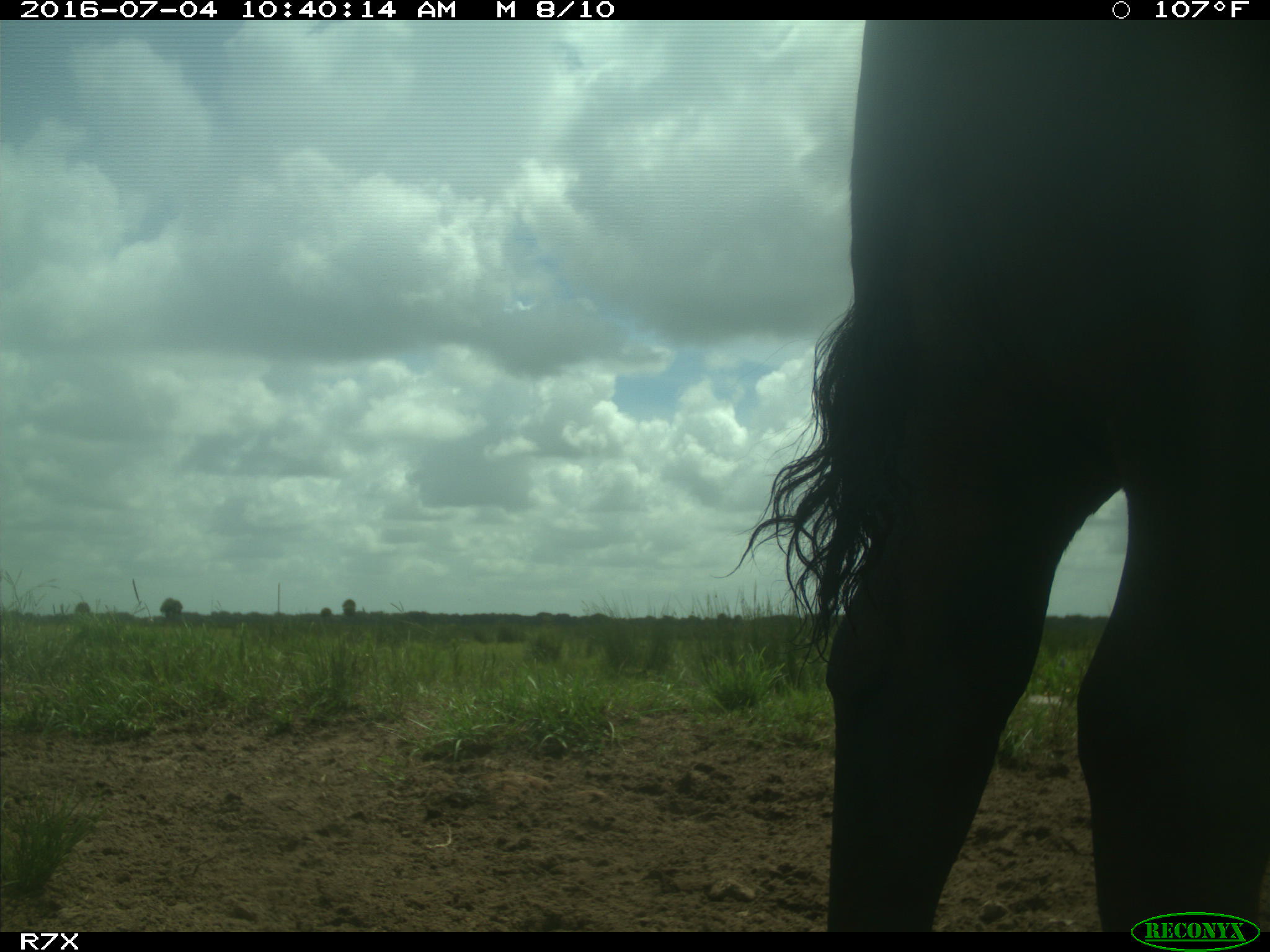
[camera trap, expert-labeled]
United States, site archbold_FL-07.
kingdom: Animalia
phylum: Chordata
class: Mammalia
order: Artiodactyla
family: Bovidae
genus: Bos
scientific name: Bos taurus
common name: domestic cow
Bos taurus (domestic cow).